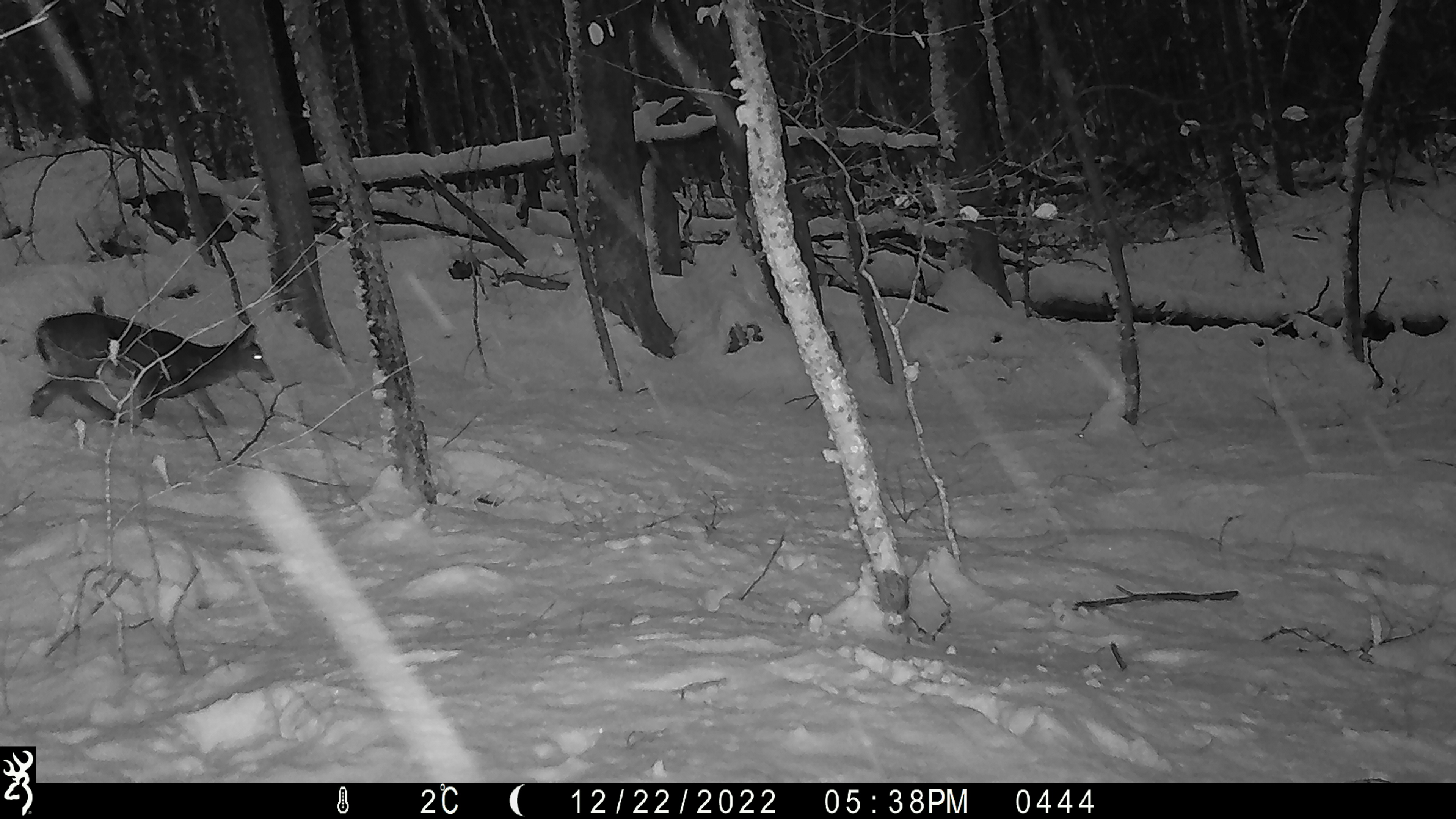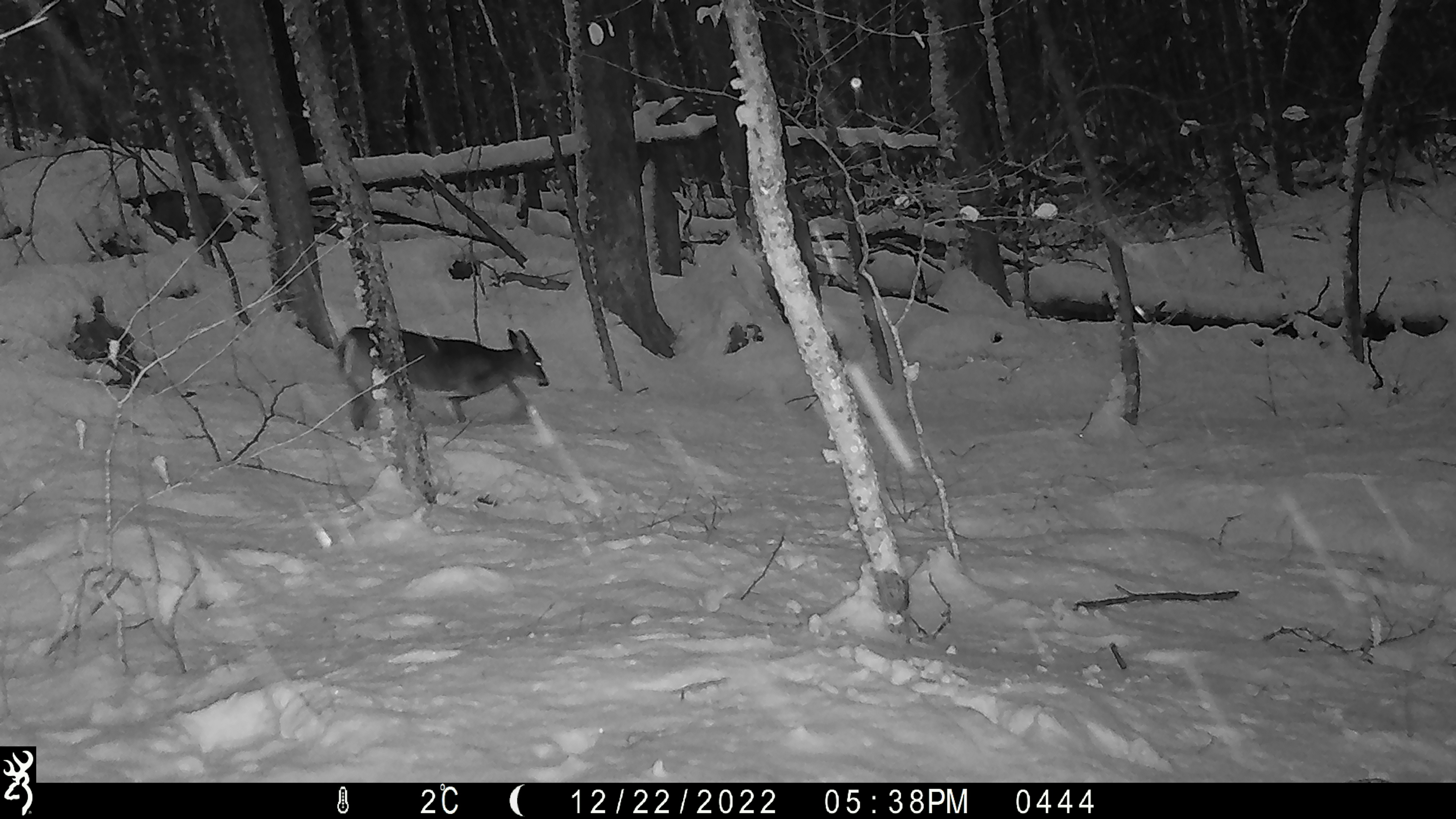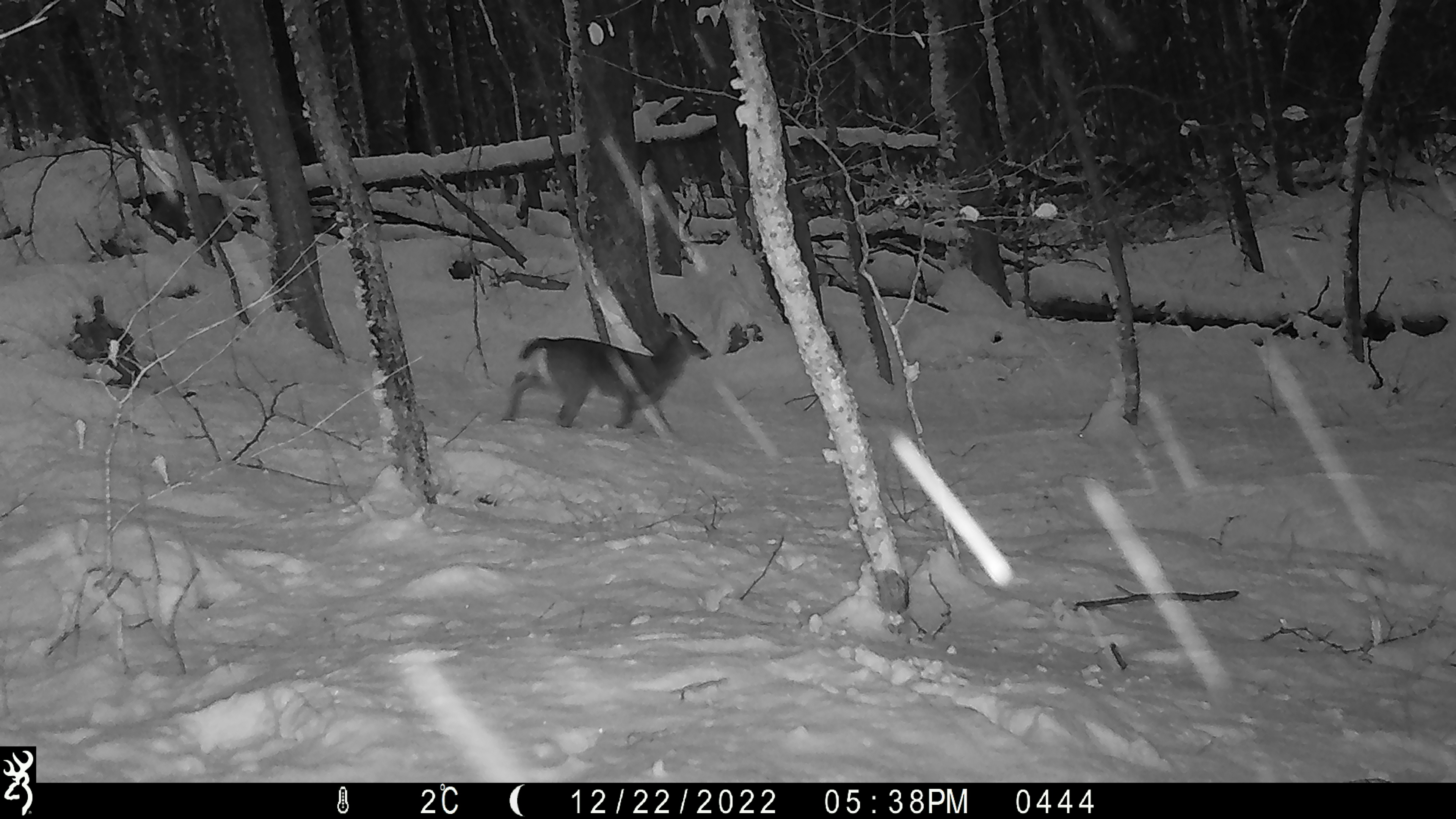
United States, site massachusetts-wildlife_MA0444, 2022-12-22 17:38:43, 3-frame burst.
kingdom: Animalia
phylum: Chordata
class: Mammalia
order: Artiodactyla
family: Cervidae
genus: Odocoileus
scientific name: Odocoileus virginianus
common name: white-tailed deer